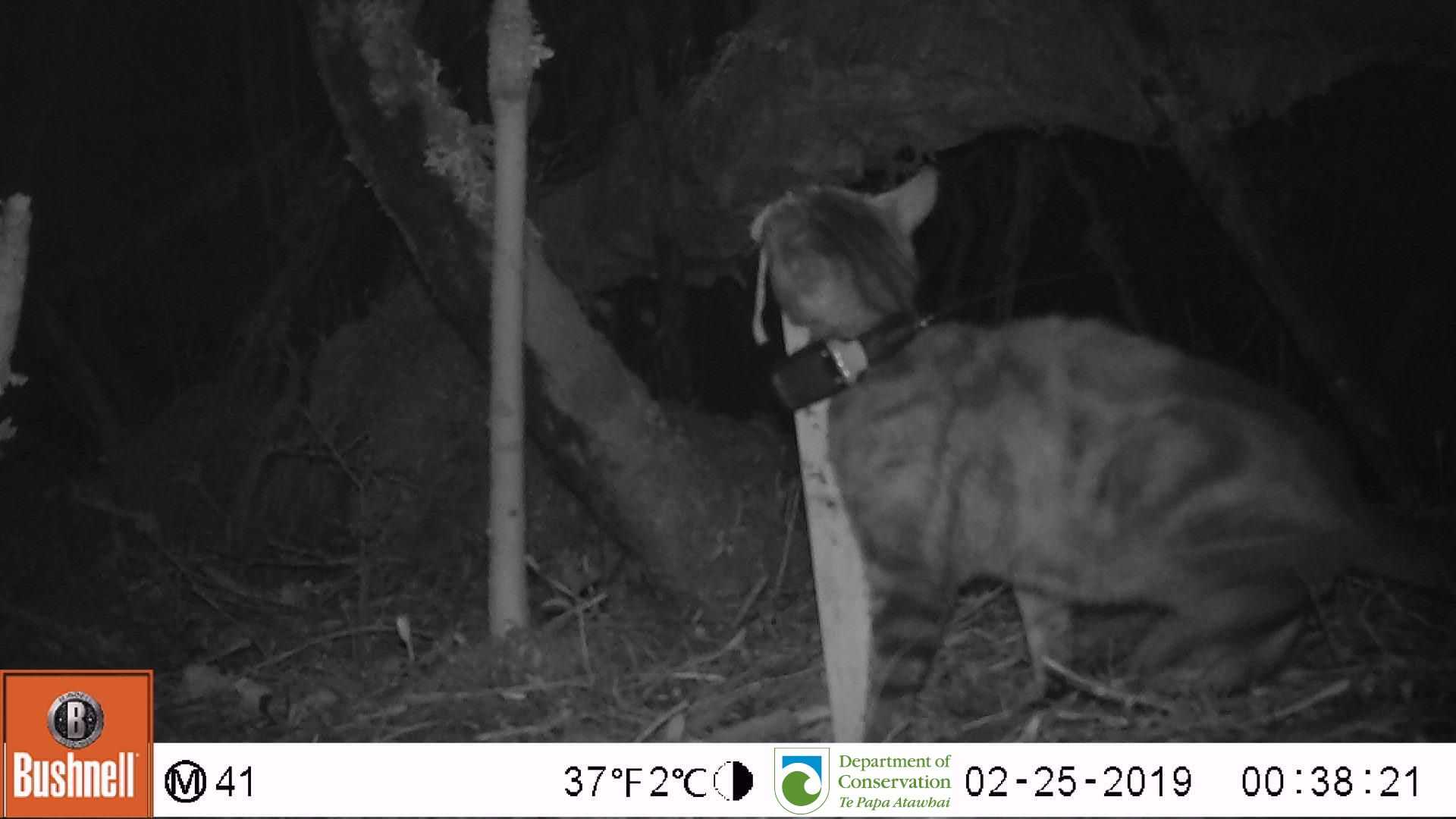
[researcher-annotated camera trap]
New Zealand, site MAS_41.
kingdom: Animalia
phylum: Chordata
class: Mammalia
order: Carnivora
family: Felidae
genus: Felis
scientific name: Felis catus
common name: domestic cat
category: cat